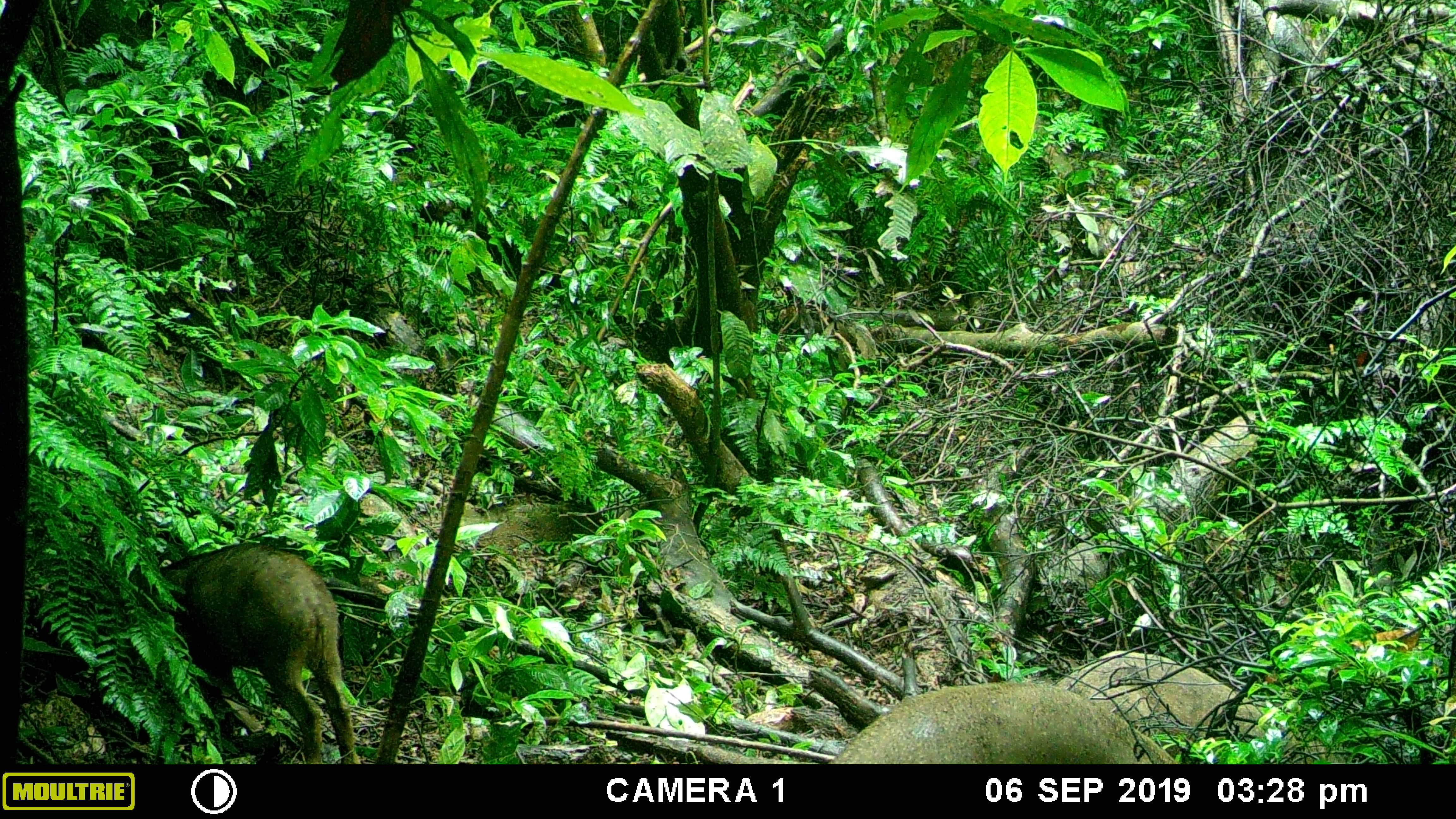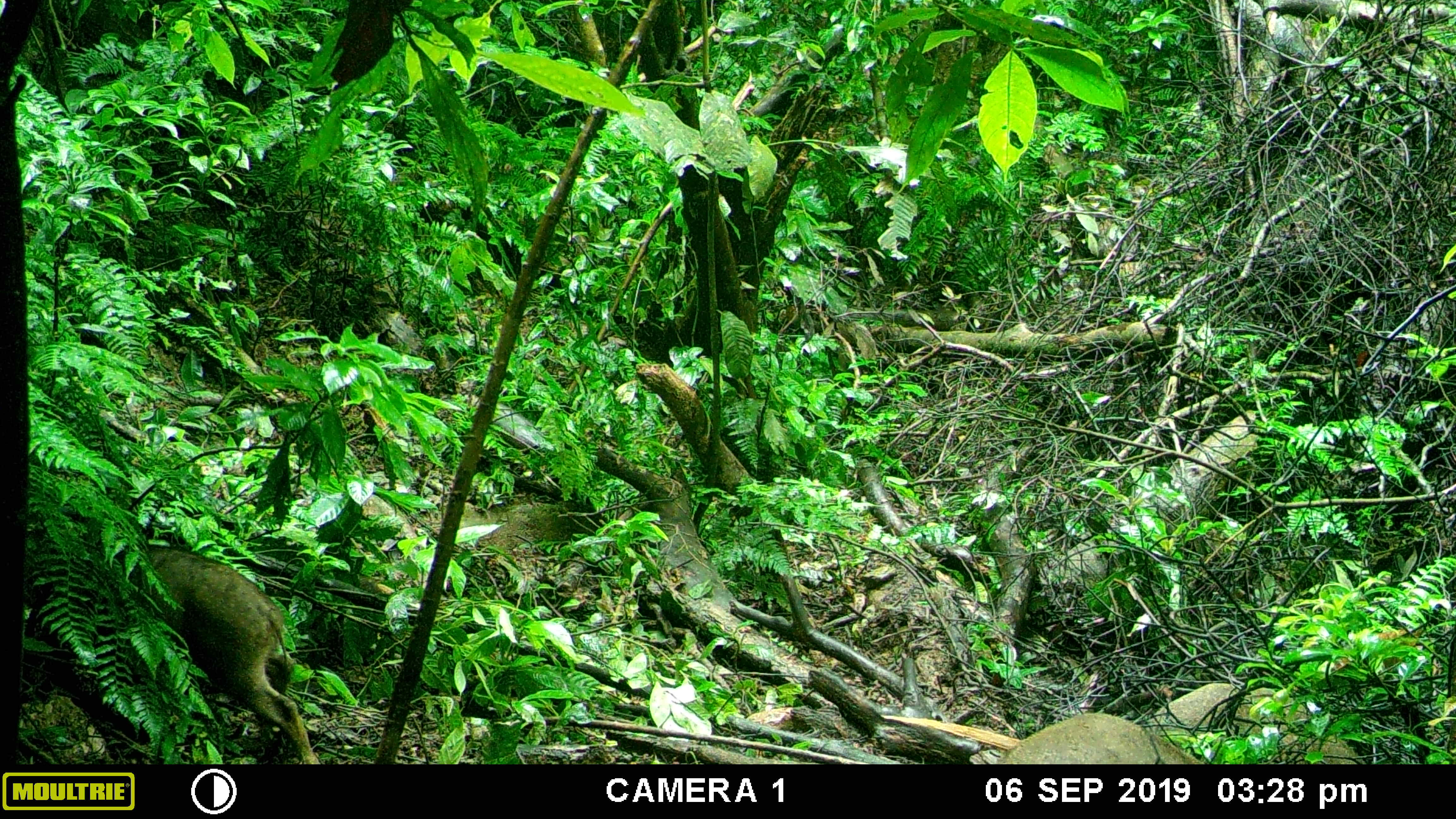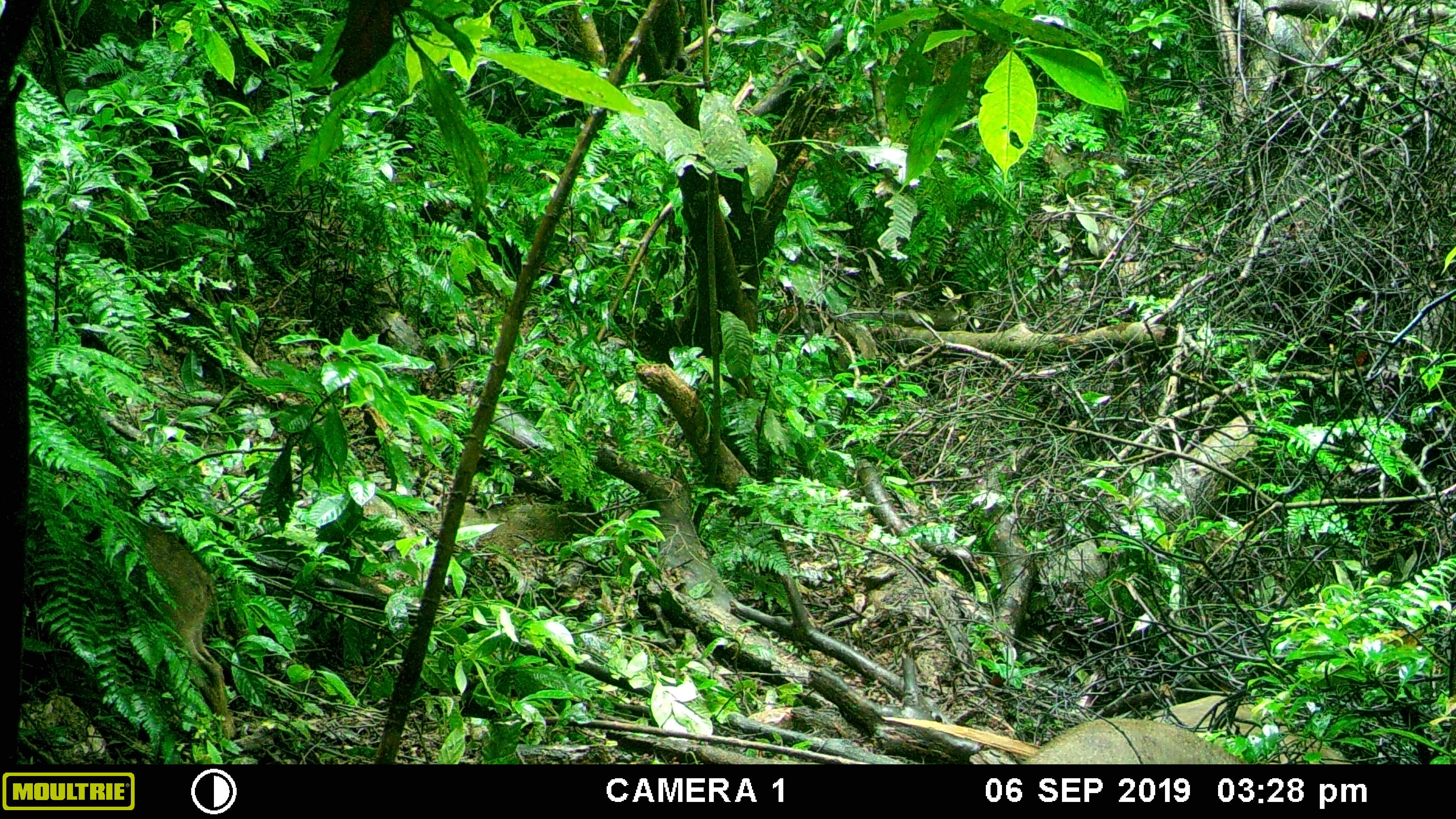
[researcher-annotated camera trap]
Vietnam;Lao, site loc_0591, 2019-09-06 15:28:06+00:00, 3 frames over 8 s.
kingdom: Animalia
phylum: Chordata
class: Mammalia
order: Artiodactyla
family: Suidae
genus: Sus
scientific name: Sus scrofa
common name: eurasian wild pig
Eurasian wild pig (Sus scrofa). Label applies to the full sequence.